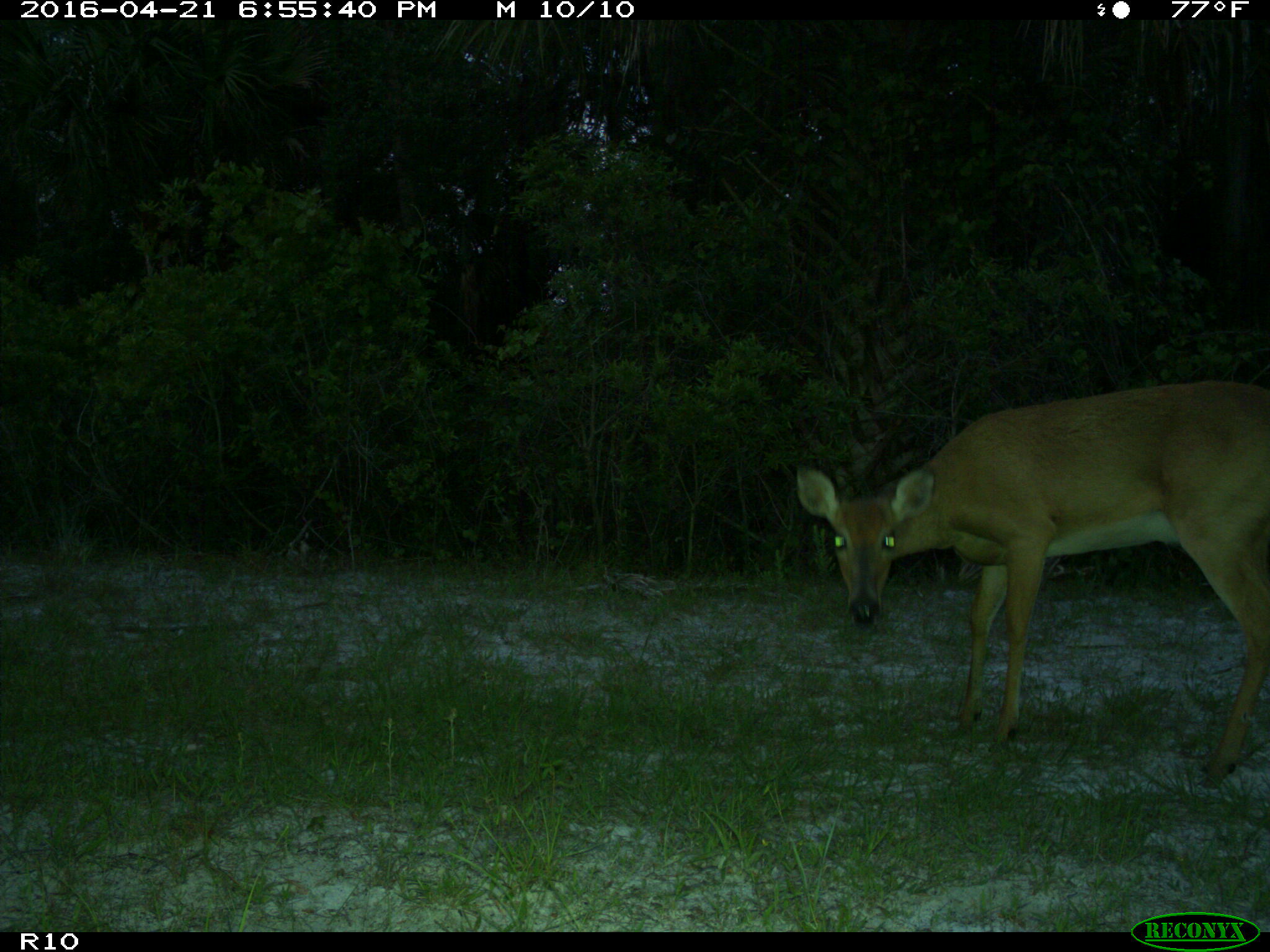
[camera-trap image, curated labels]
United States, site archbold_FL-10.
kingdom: Animalia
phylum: Chordata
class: Mammalia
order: Artiodactyla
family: Cervidae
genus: Odocoileus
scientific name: Odocoileus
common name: deer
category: unidentified deer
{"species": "unidentified deer (deer) (Odocoileus)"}